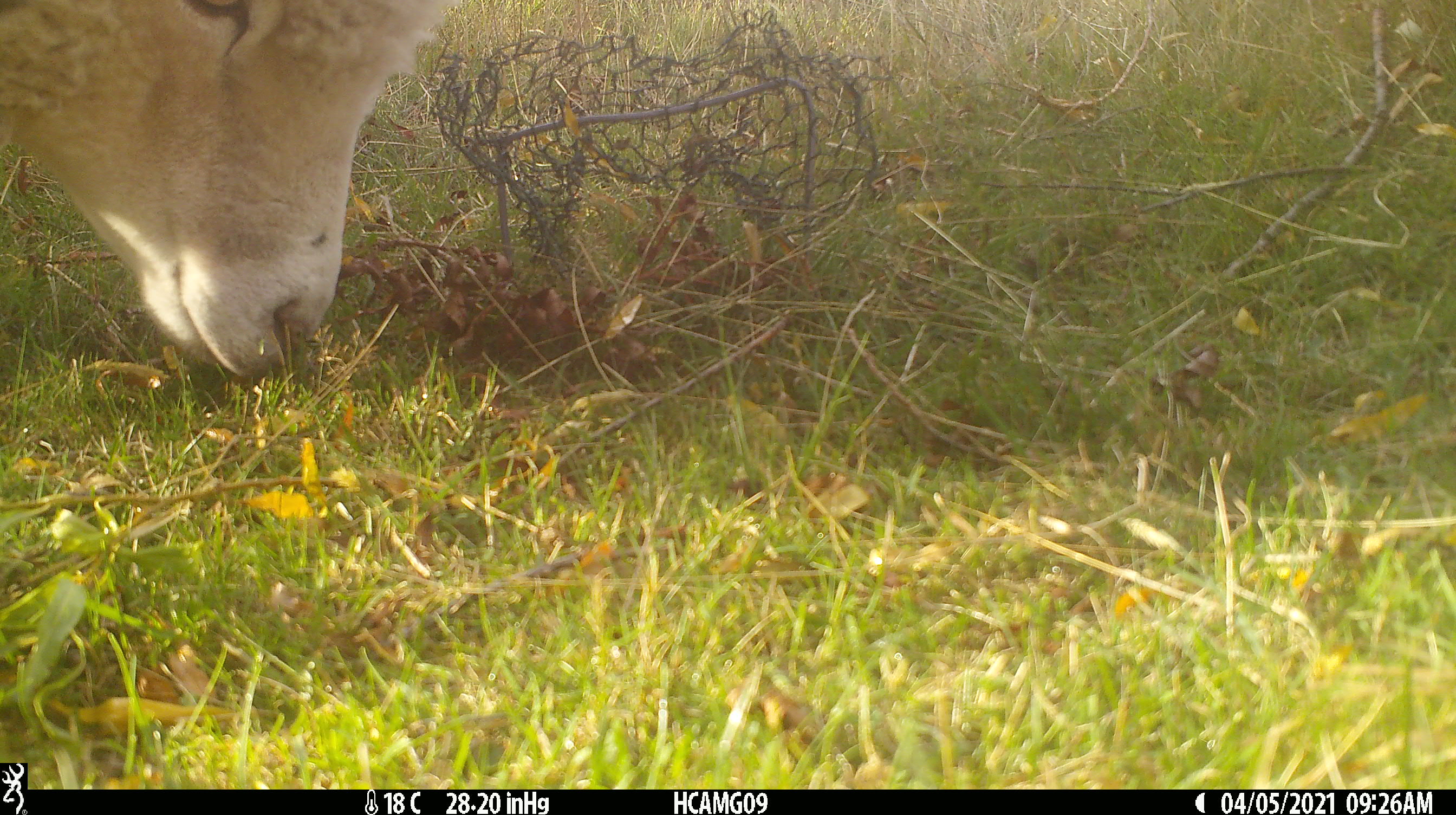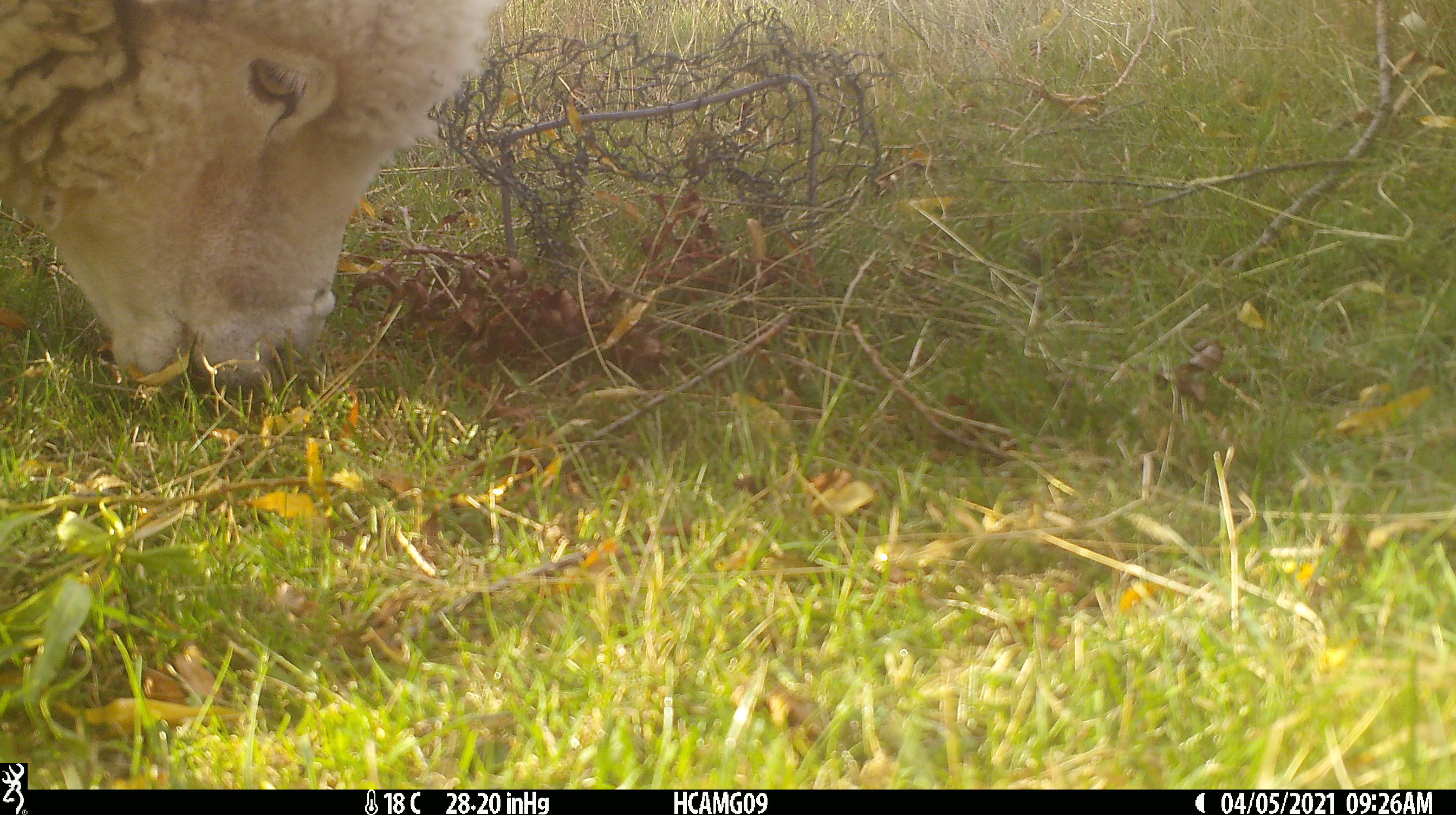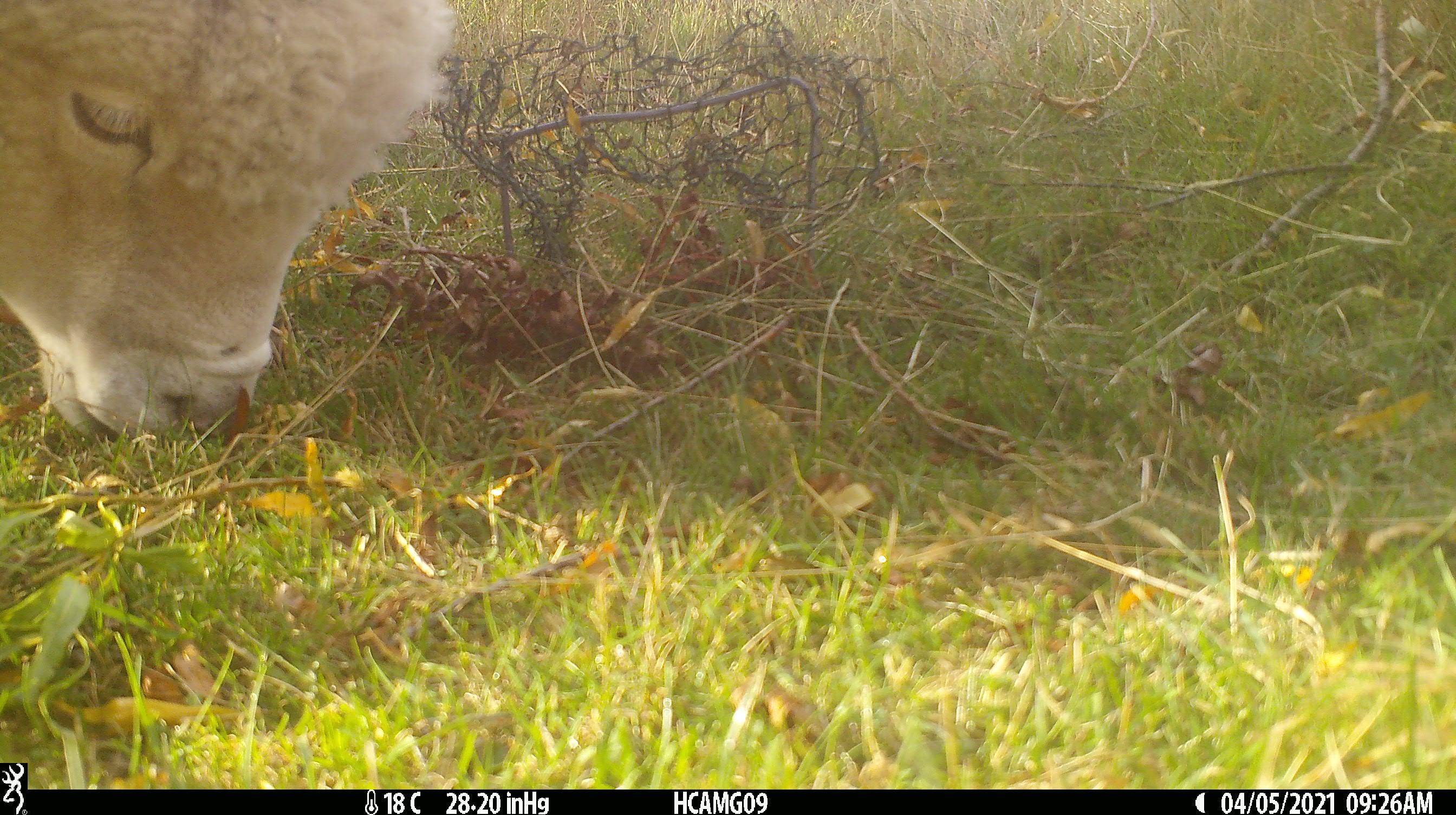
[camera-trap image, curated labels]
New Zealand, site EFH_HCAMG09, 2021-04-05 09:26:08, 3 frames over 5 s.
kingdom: Animalia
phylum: Chordata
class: Mammalia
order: Artiodactyla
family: Bovidae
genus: Ovis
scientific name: Ovis aries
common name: domestic sheep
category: sheep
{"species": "sheep (domestic sheep) (Ovis aries)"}